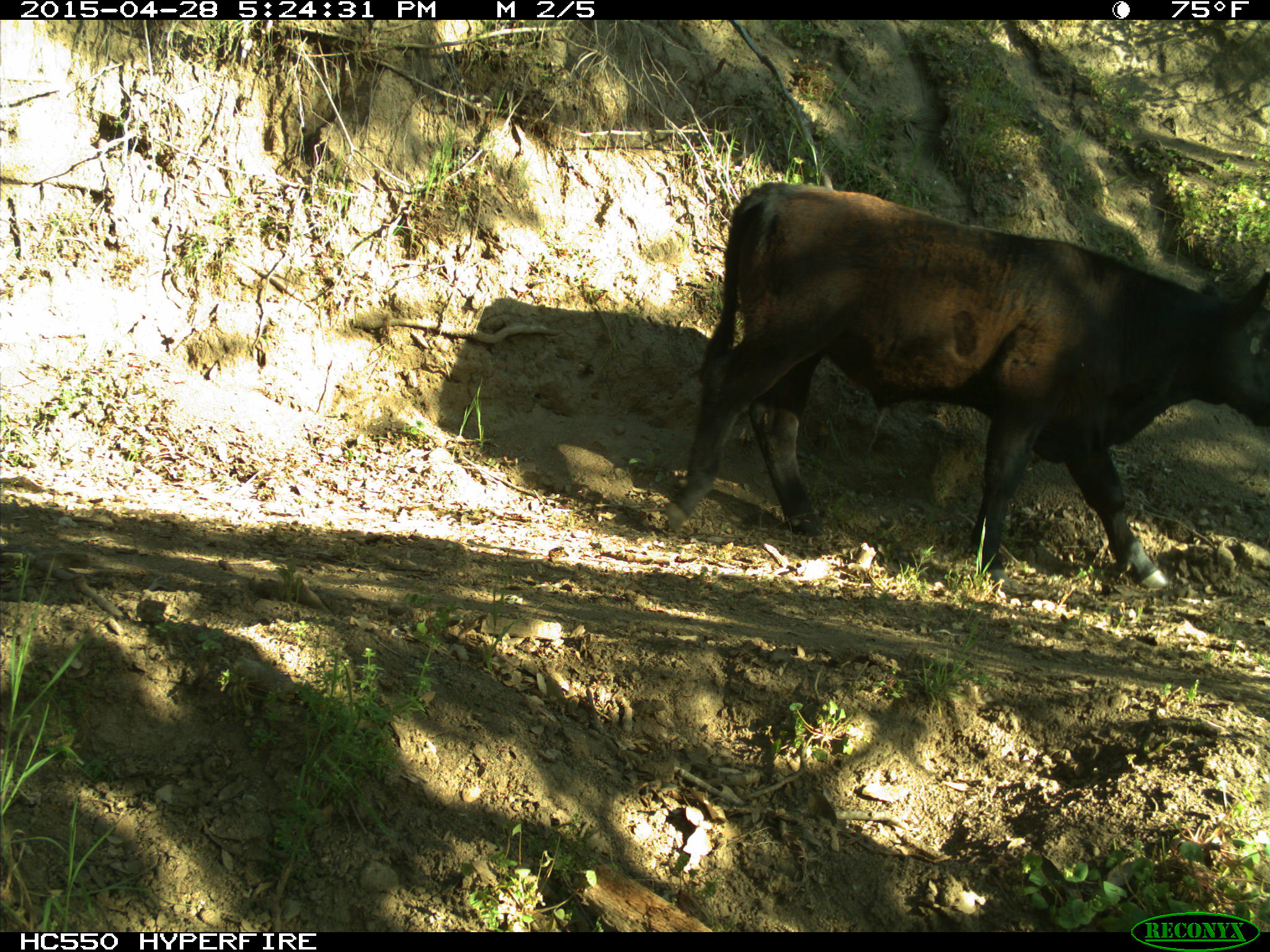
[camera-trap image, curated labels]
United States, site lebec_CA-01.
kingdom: Animalia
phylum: Chordata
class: Mammalia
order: Artiodactyla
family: Bovidae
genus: Bos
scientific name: Bos taurus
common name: domestic cow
Bos taurus (domestic cow).